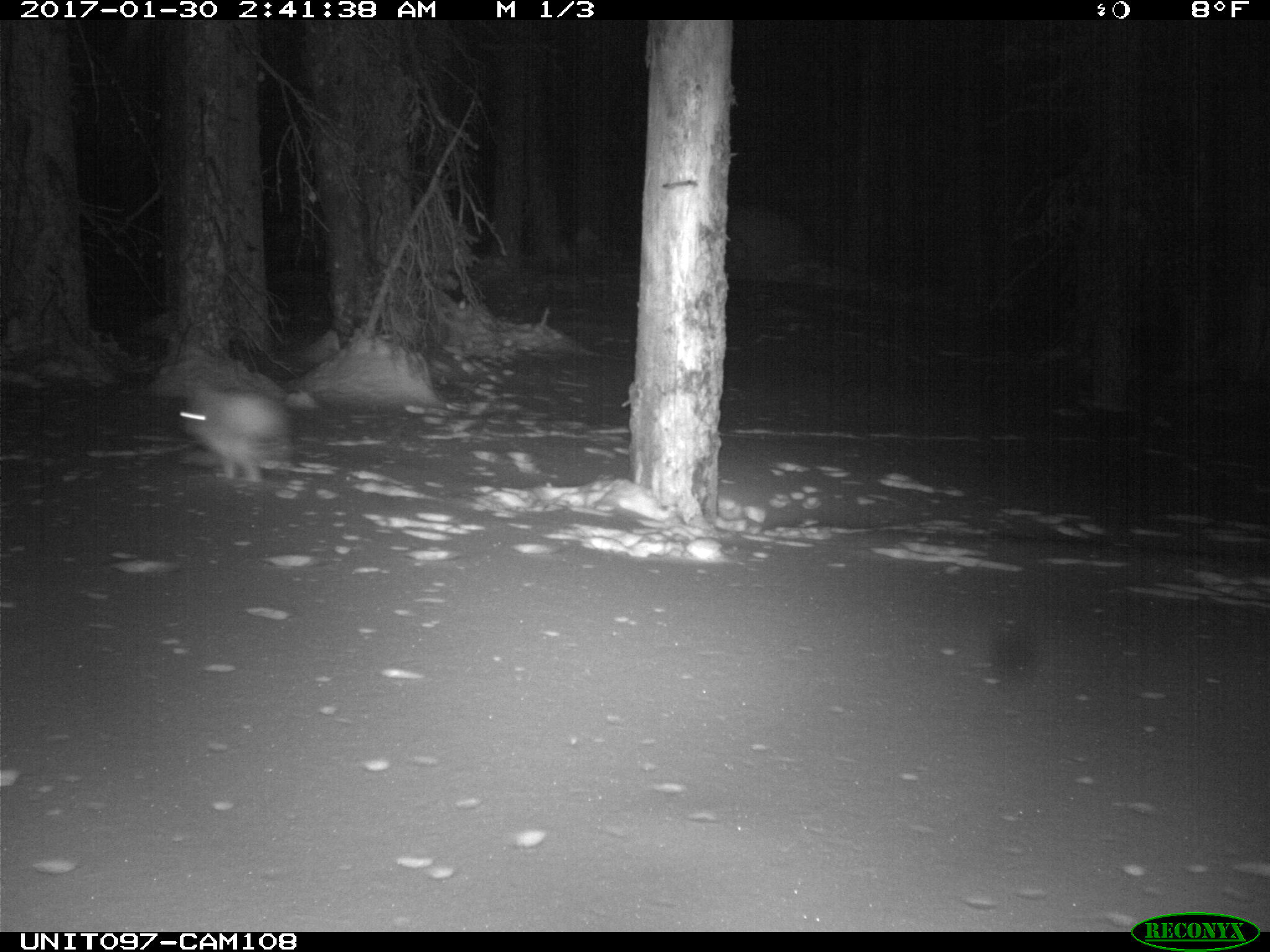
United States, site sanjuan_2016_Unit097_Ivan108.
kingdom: Animalia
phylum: Chordata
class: Mammalia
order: Lagomorpha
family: Leporidae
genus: Lepus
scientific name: Lepus americanus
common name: snowshoe hare